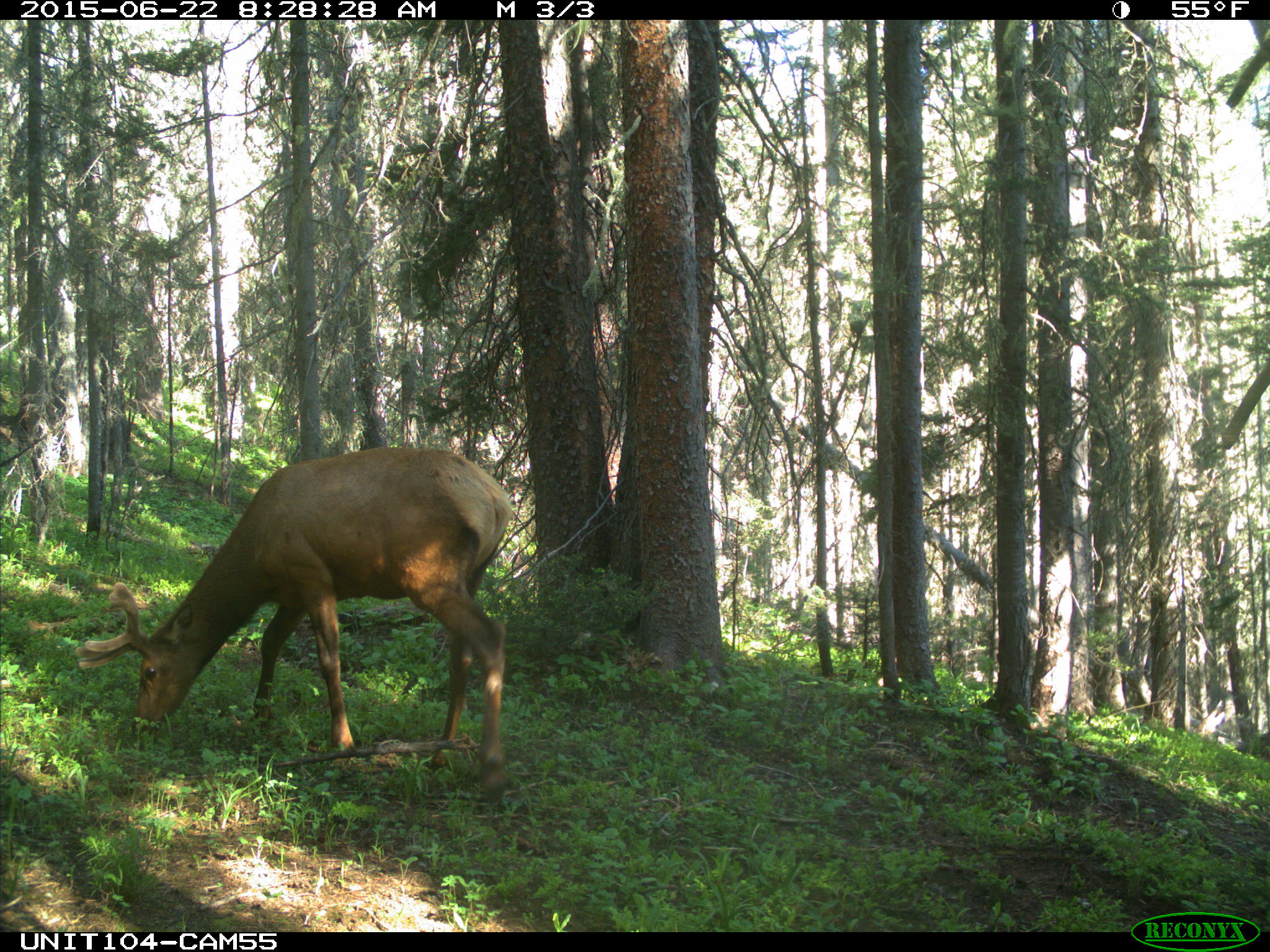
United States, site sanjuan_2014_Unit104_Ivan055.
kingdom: Animalia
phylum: Chordata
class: Mammalia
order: Artiodactyla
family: Cervidae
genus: Cervus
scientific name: Cervus elaphus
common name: red deer